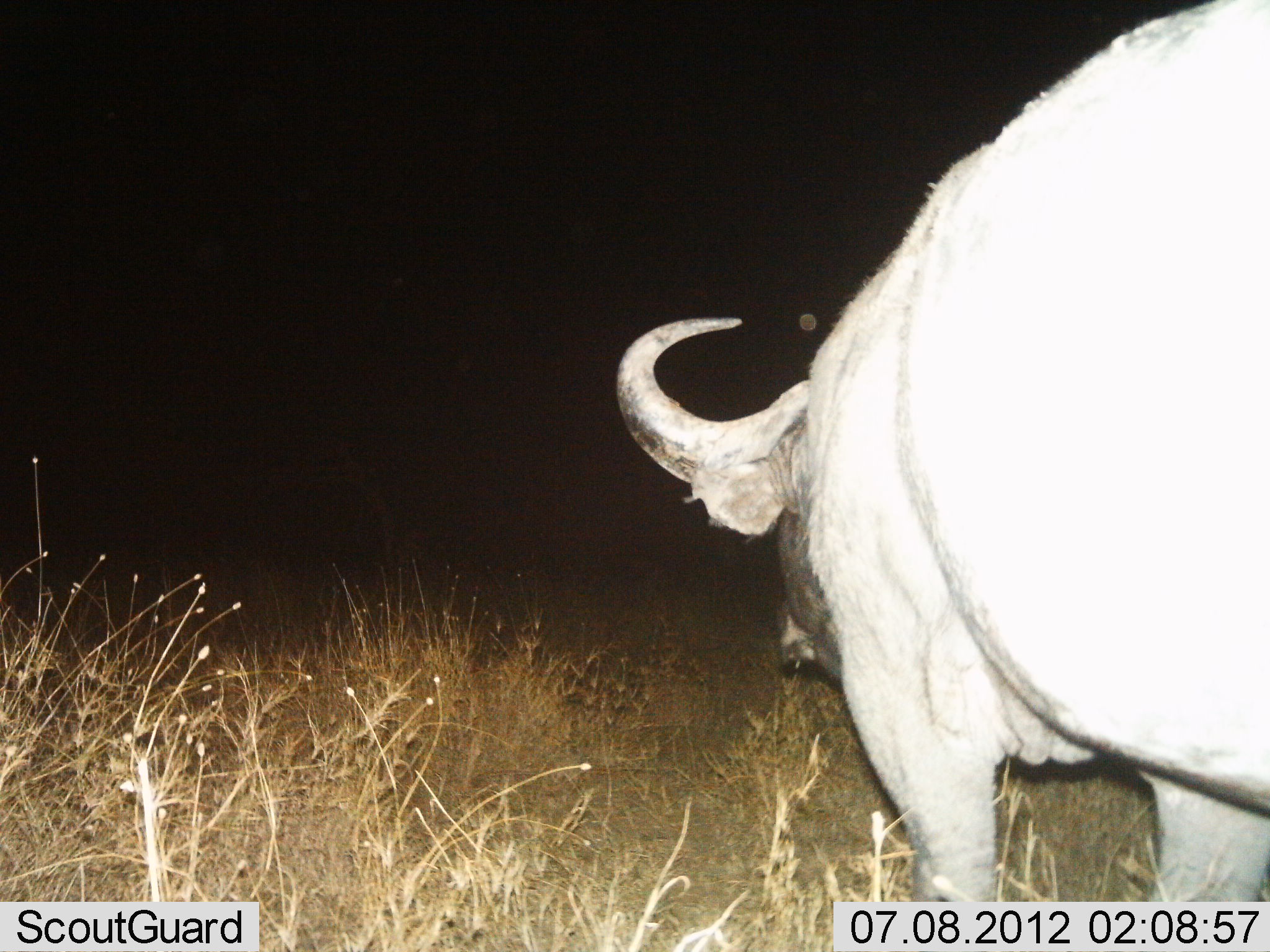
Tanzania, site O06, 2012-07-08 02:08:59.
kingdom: Animalia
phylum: Chordata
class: Mammalia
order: Artiodactyla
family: Bovidae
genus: Syncerus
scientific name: Syncerus caffer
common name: cape buffalo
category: buffalo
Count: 1.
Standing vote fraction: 70%.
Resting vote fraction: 0%.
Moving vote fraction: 30%.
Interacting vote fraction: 0%.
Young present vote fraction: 0%.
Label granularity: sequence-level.